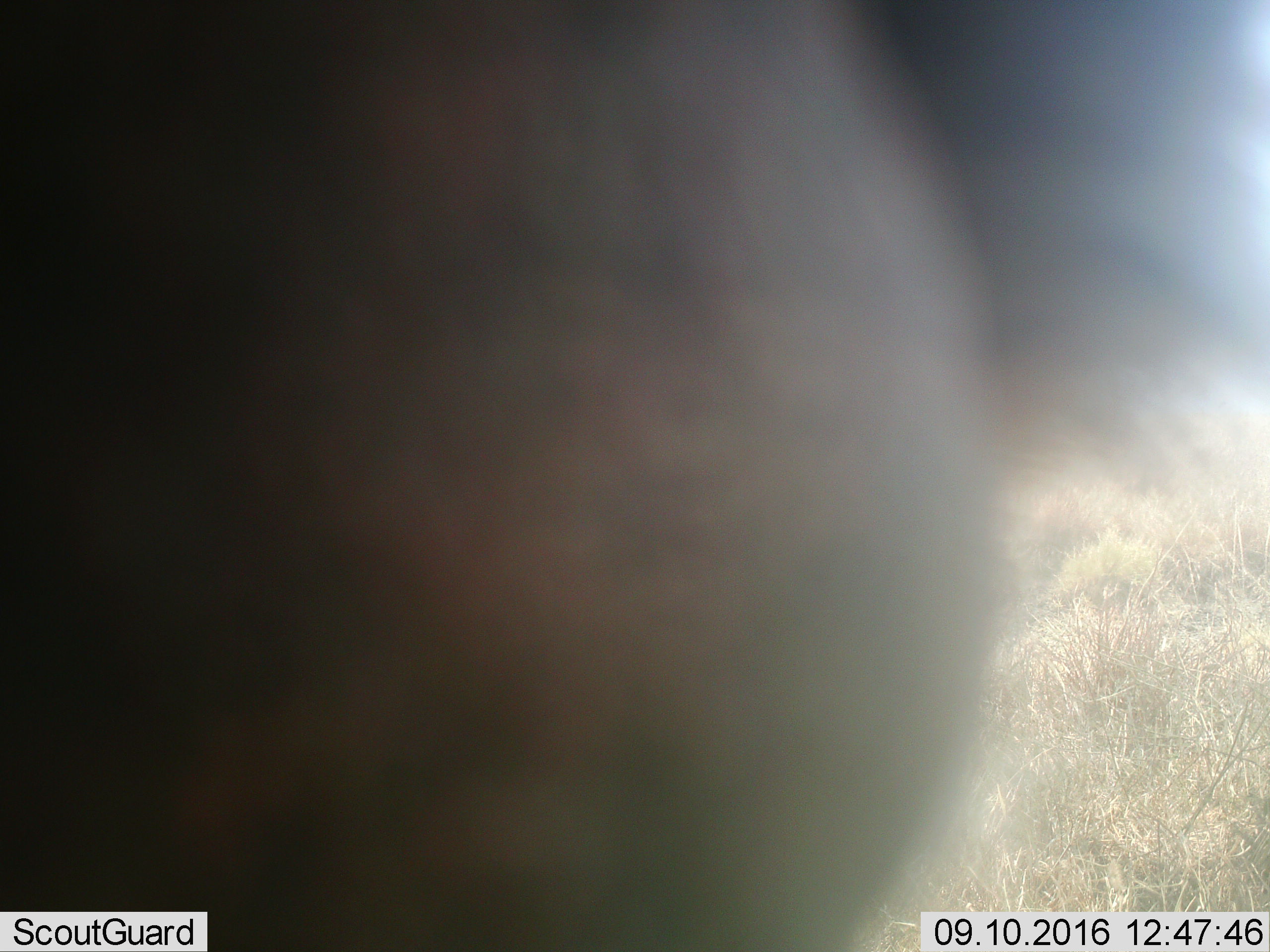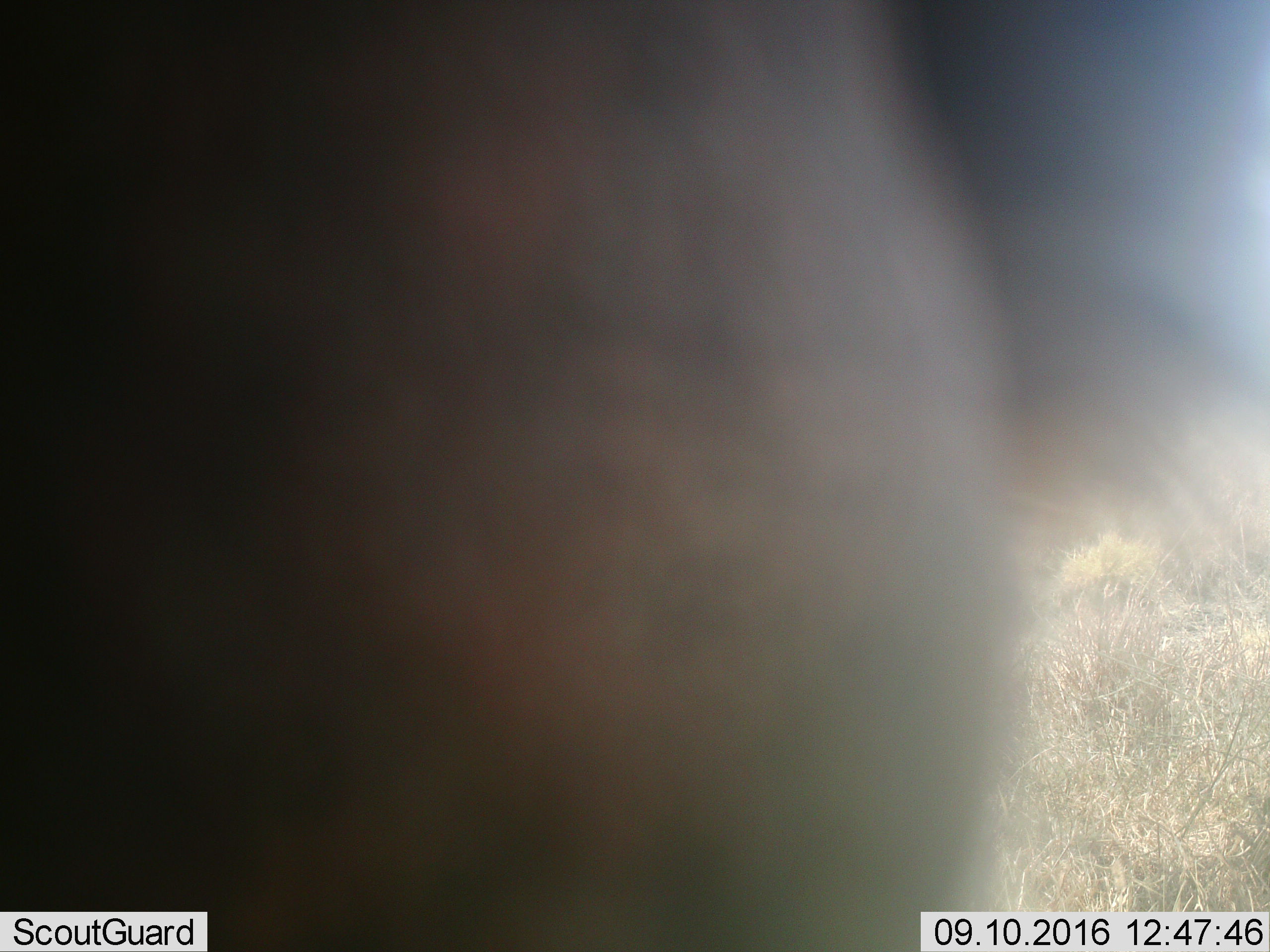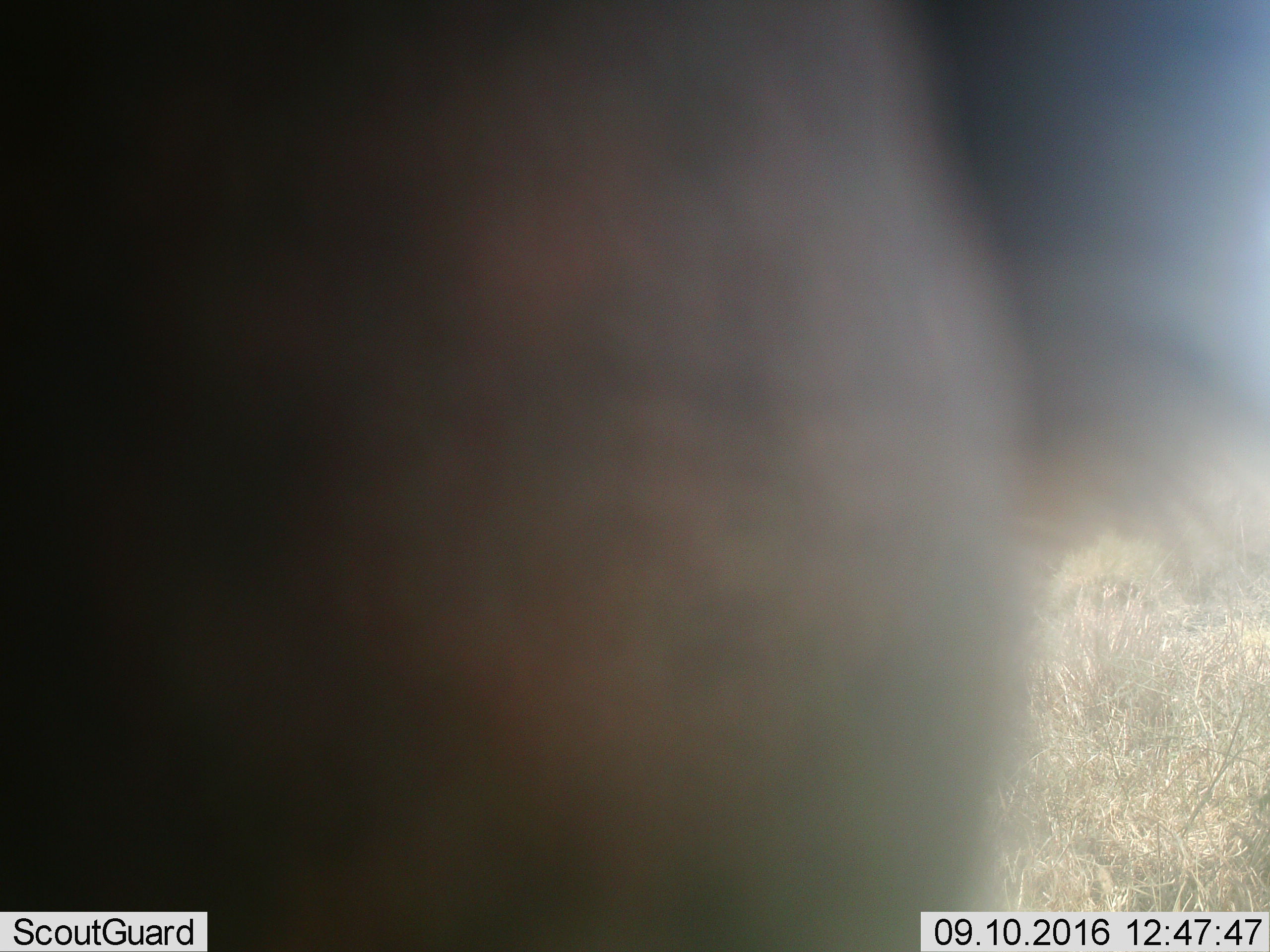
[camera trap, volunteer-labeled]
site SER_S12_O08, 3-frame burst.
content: unidentified animal